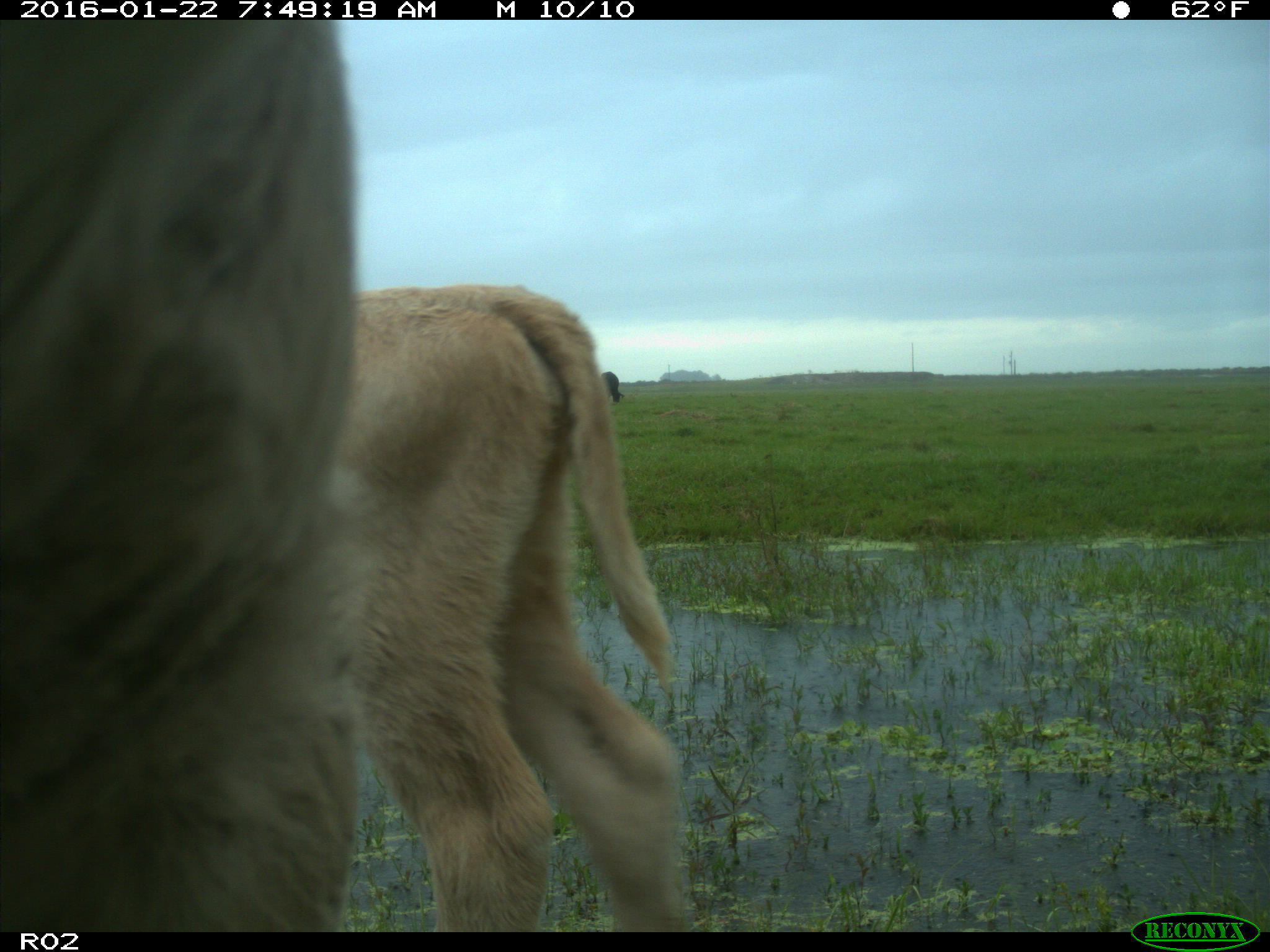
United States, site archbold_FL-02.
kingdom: Animalia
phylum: Chordata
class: Mammalia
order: Artiodactyla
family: Bovidae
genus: Bos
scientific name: Bos taurus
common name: domestic cow